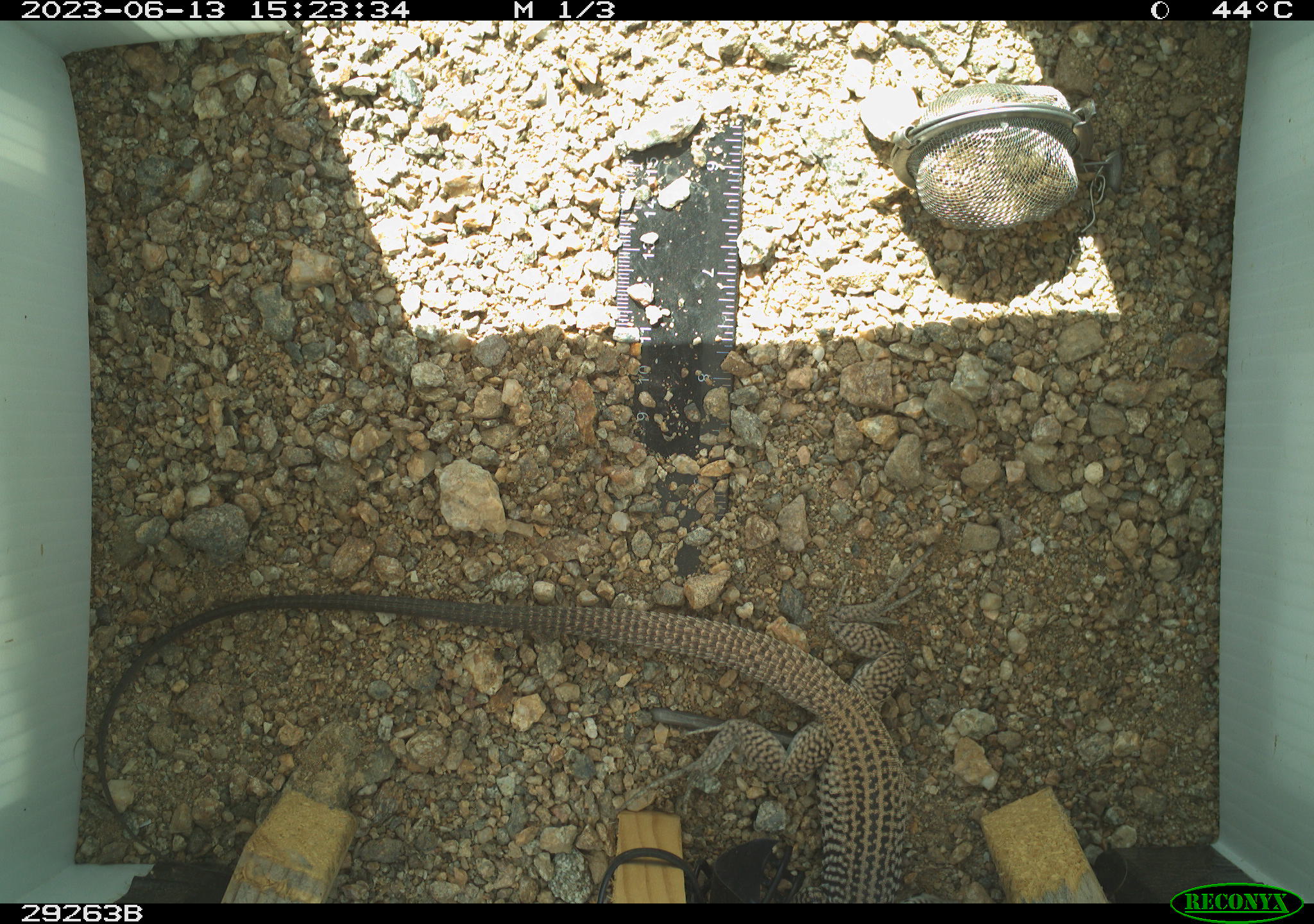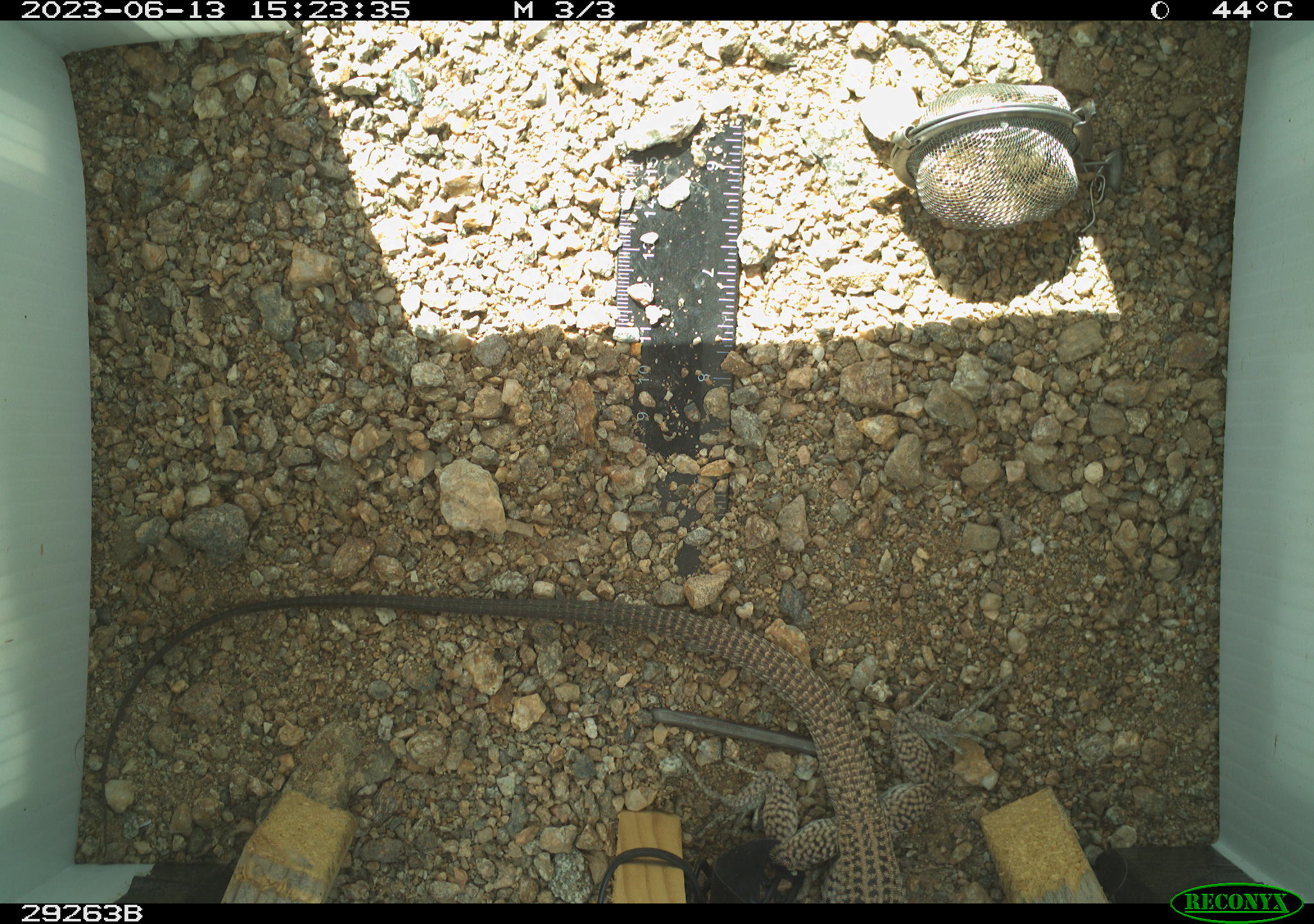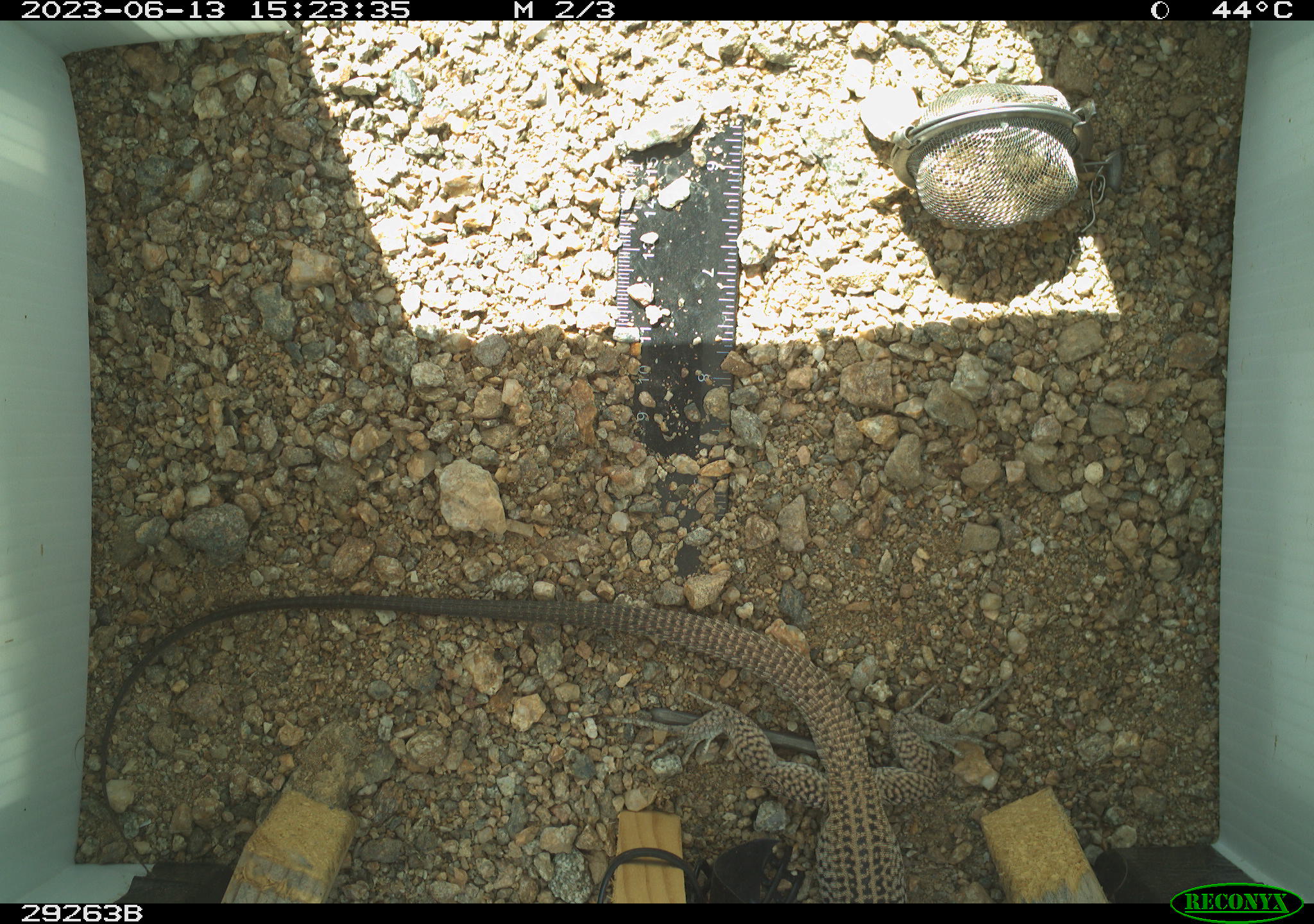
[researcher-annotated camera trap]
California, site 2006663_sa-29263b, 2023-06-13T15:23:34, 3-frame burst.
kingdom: Animalia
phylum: Chordata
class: Reptilia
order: Squamata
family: Teiidae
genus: Aspidoscelis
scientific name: Aspidoscelis tigris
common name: western whiptail